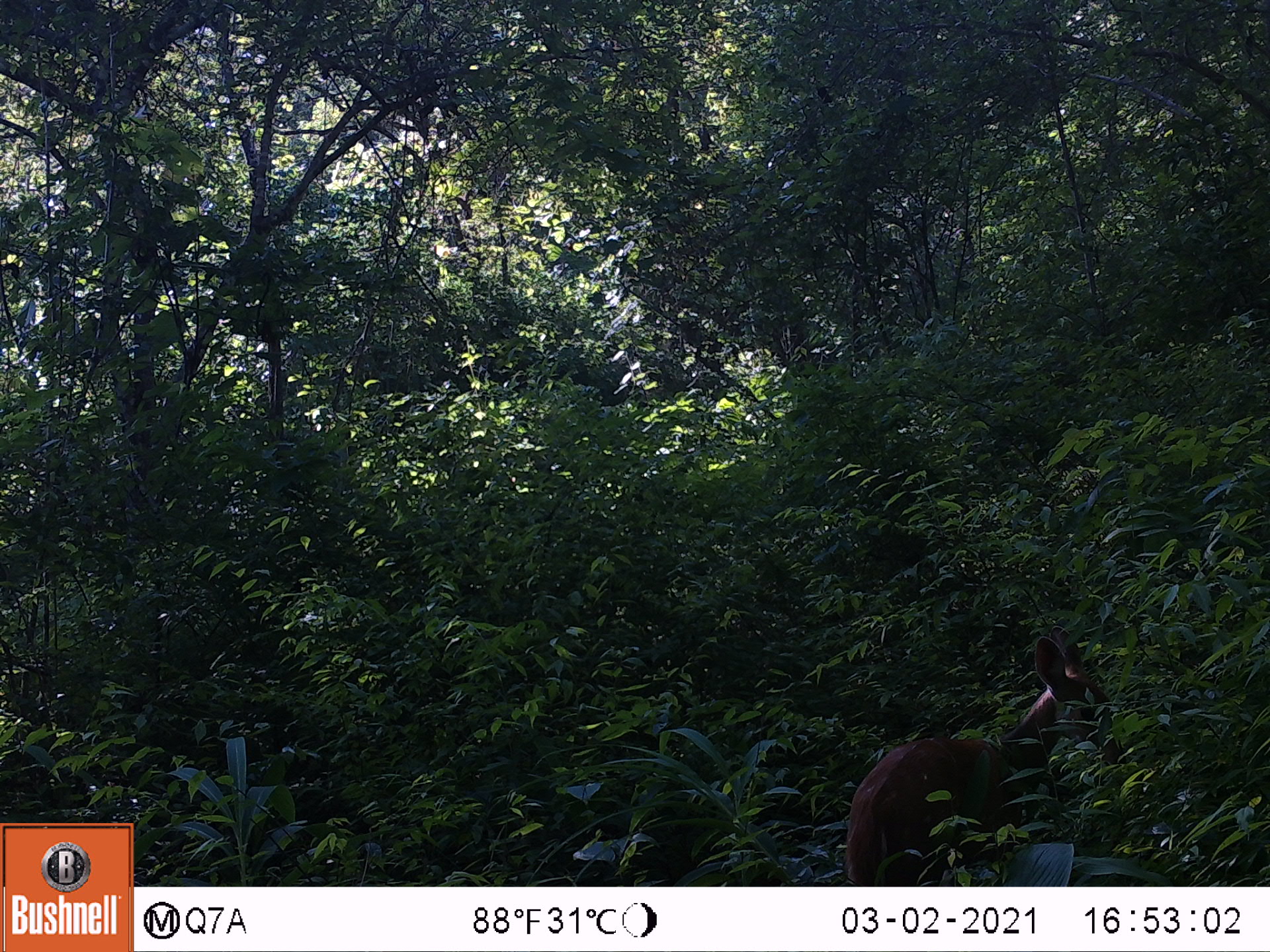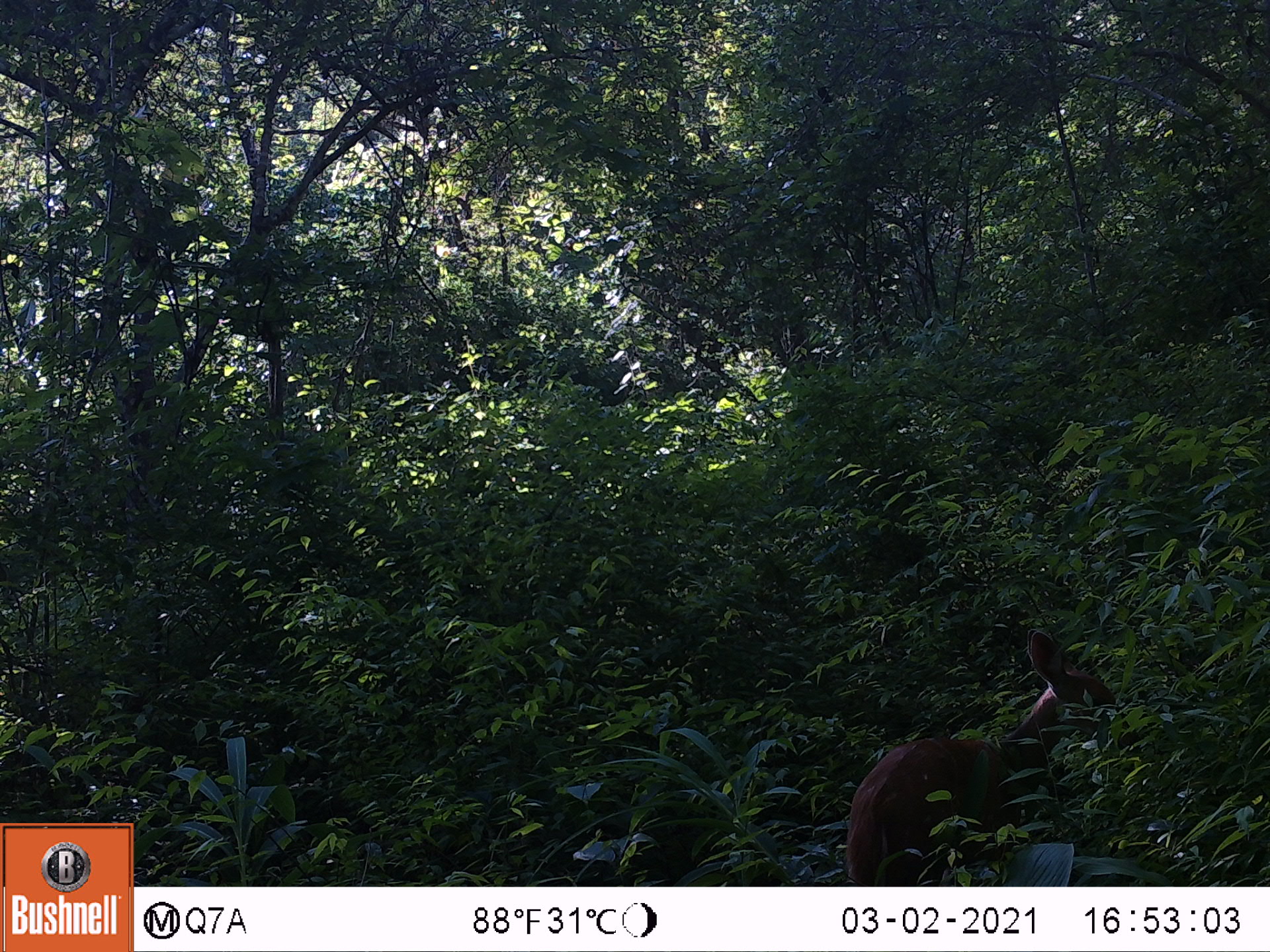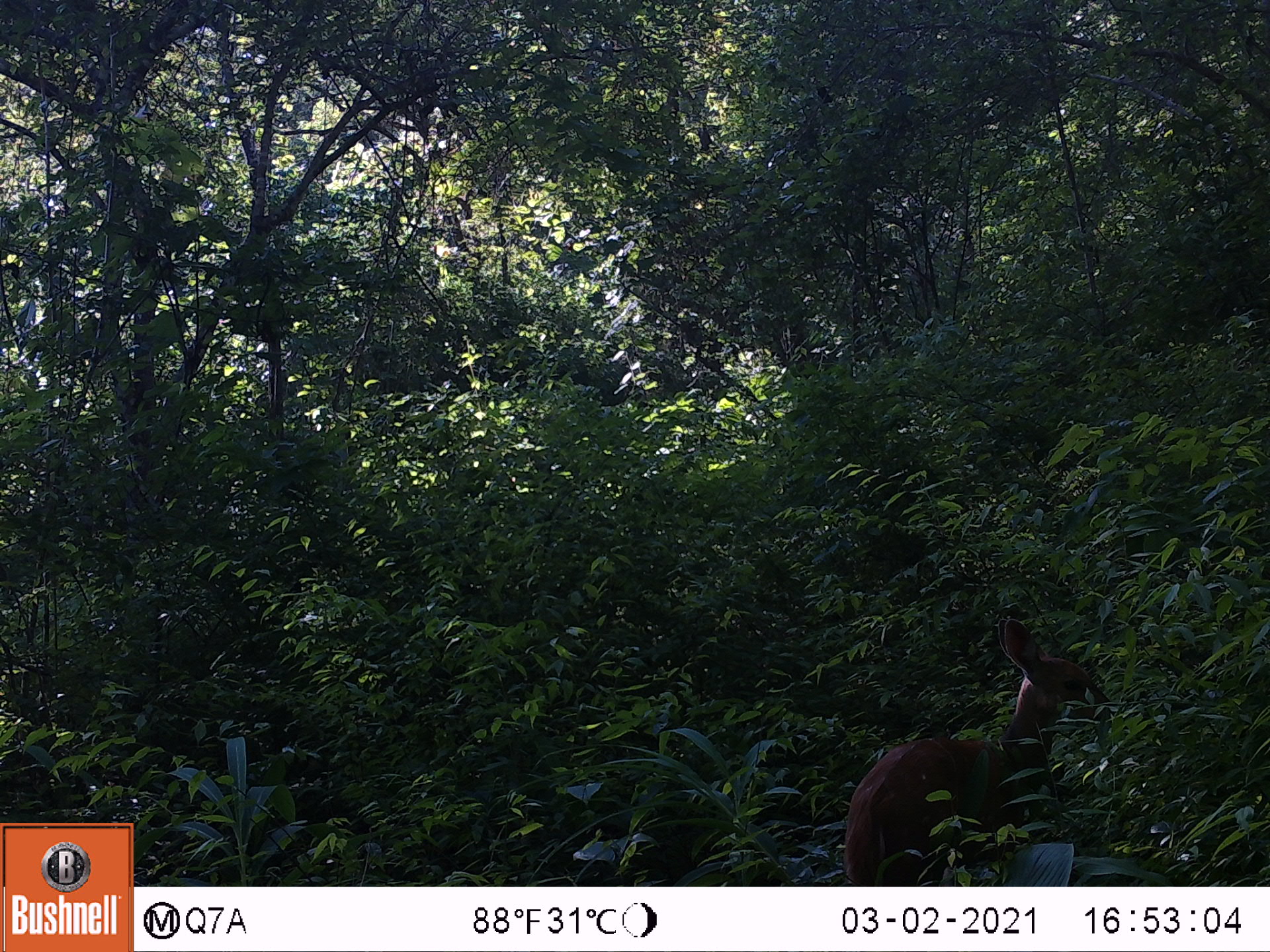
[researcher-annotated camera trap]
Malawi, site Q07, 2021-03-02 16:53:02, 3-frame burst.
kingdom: Animalia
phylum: Chordata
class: Mammalia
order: Artiodactyla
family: Bovidae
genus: Tragelaphus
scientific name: Tragelaphus sylvaticus sylvaticus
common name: cape bushbuck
Cape bushbuck (Tragelaphus sylvaticus sylvaticus), count 1.